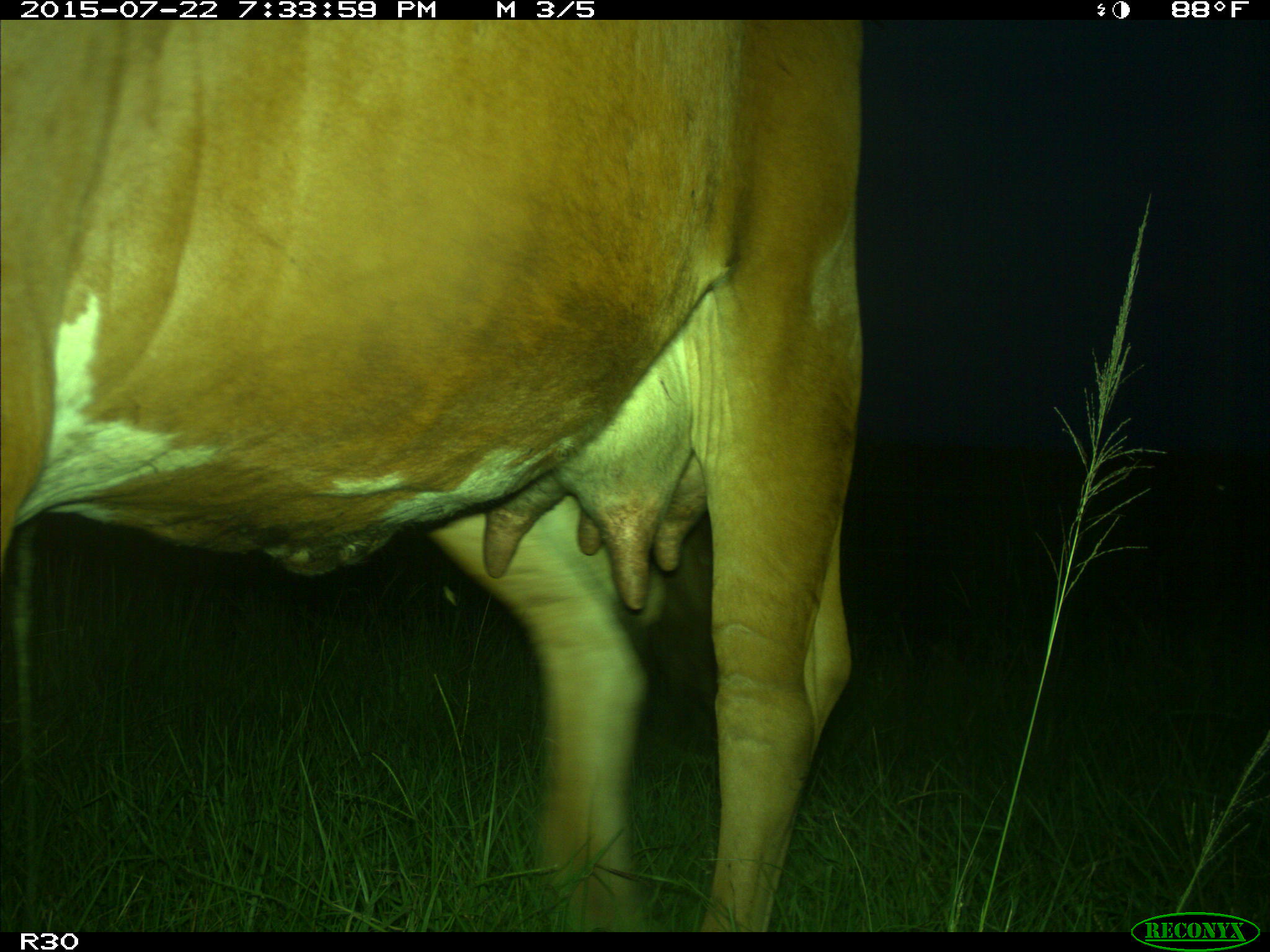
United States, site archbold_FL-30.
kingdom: Animalia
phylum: Chordata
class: Mammalia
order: Artiodactyla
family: Bovidae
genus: Bos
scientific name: Bos taurus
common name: domestic cow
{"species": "Bos taurus (domestic cow)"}